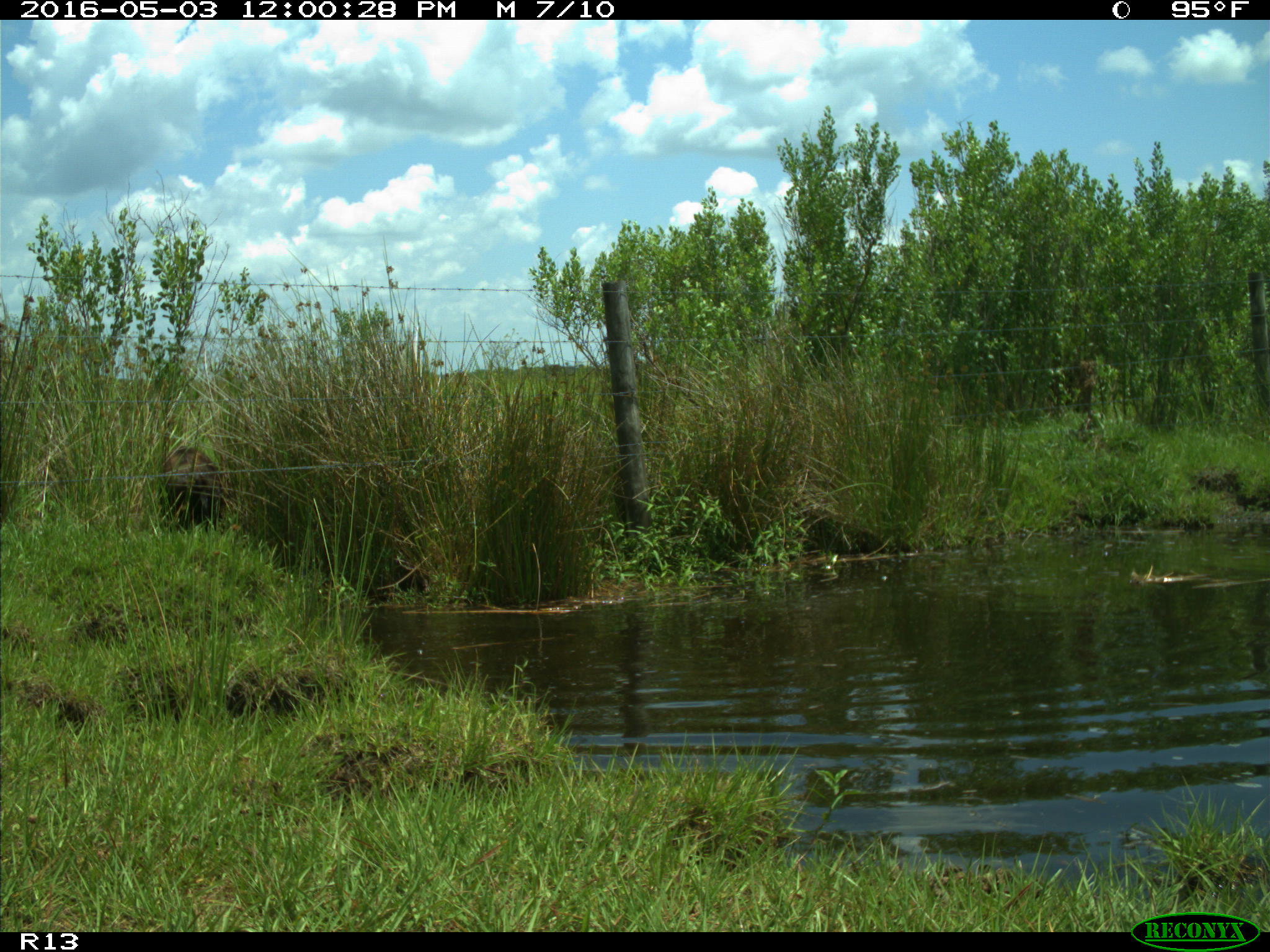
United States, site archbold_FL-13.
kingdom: Animalia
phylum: Chordata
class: Mammalia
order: Artiodactyla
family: Suidae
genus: Sus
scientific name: Sus scrofa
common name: wild boar